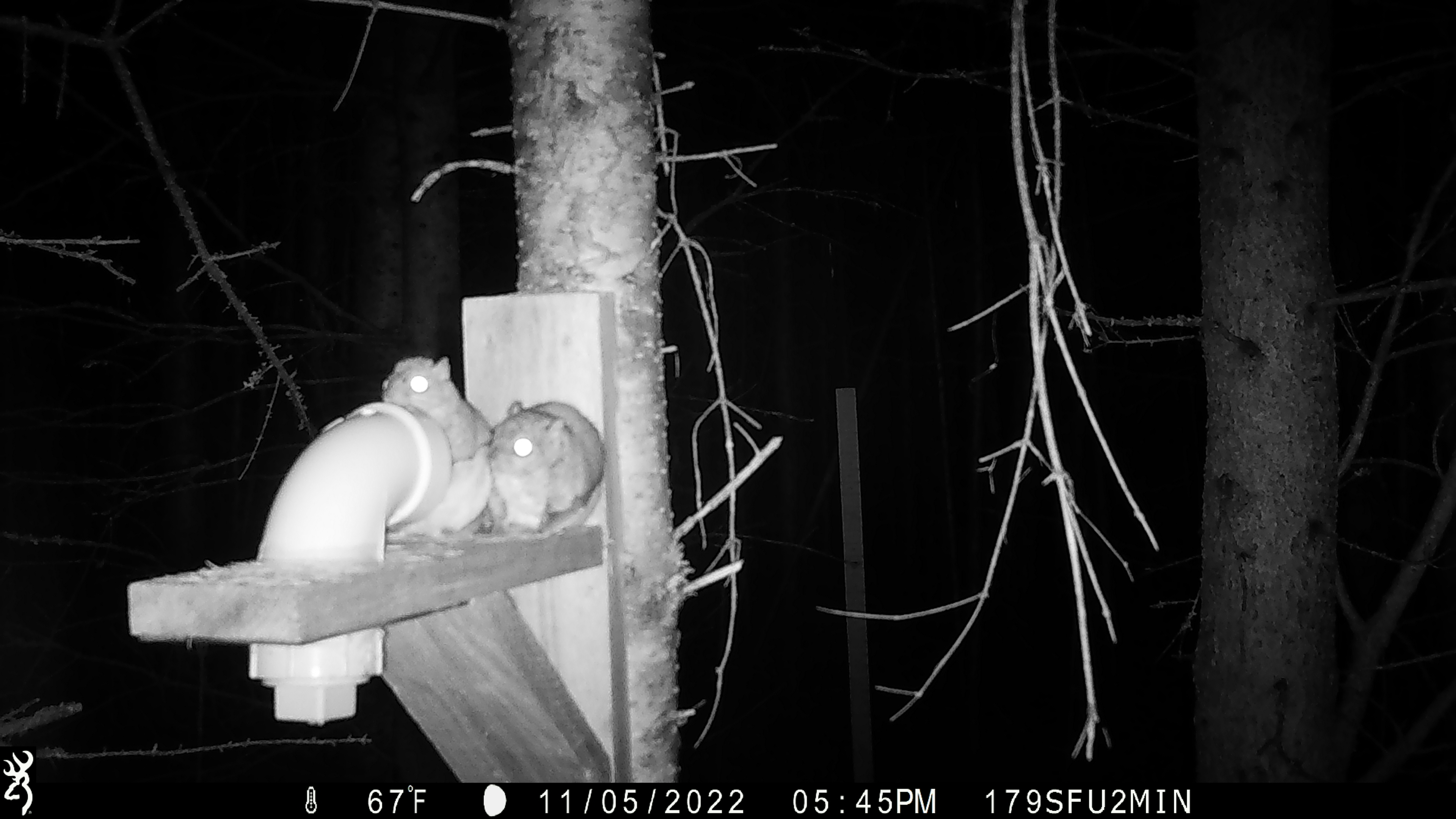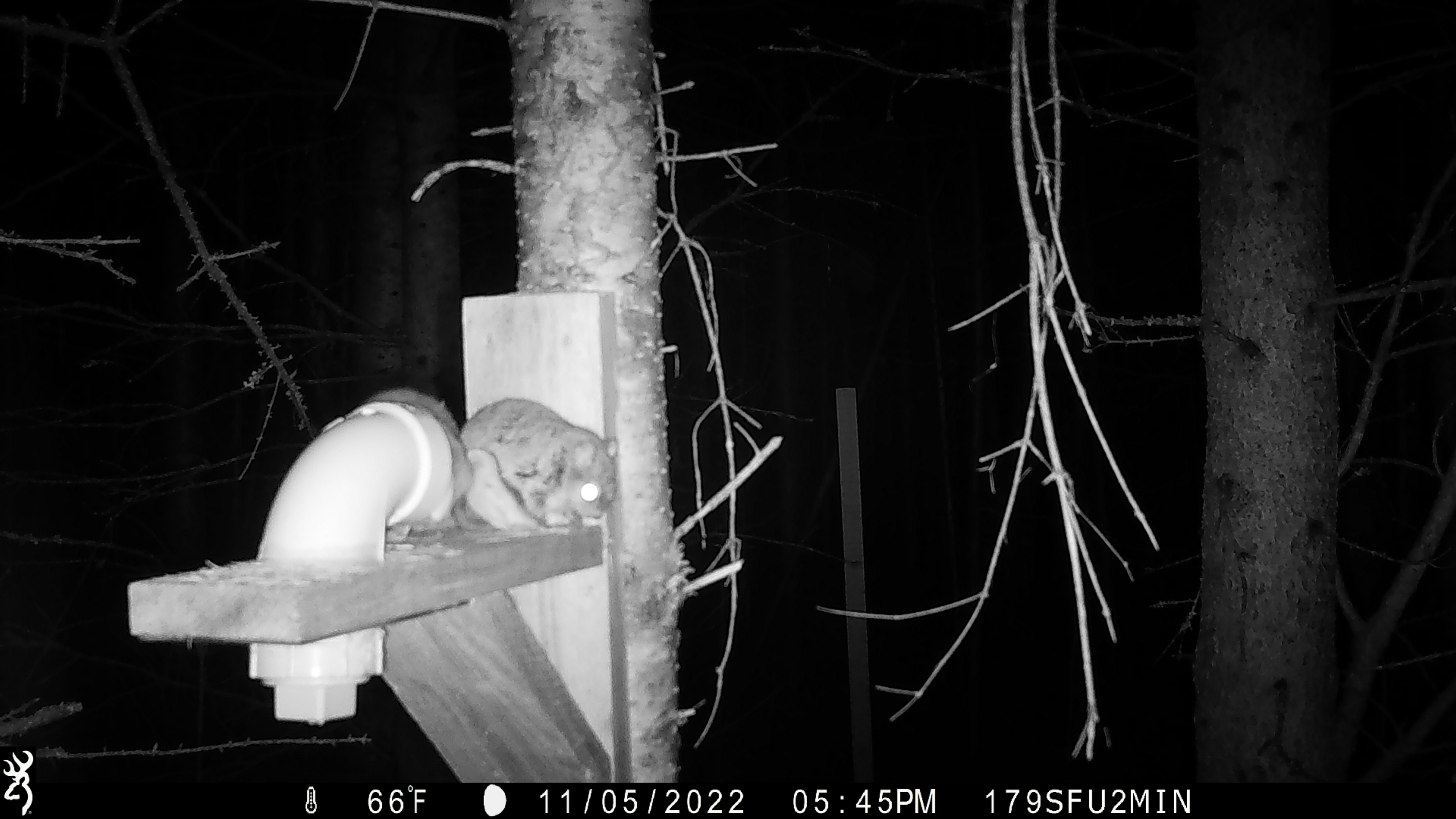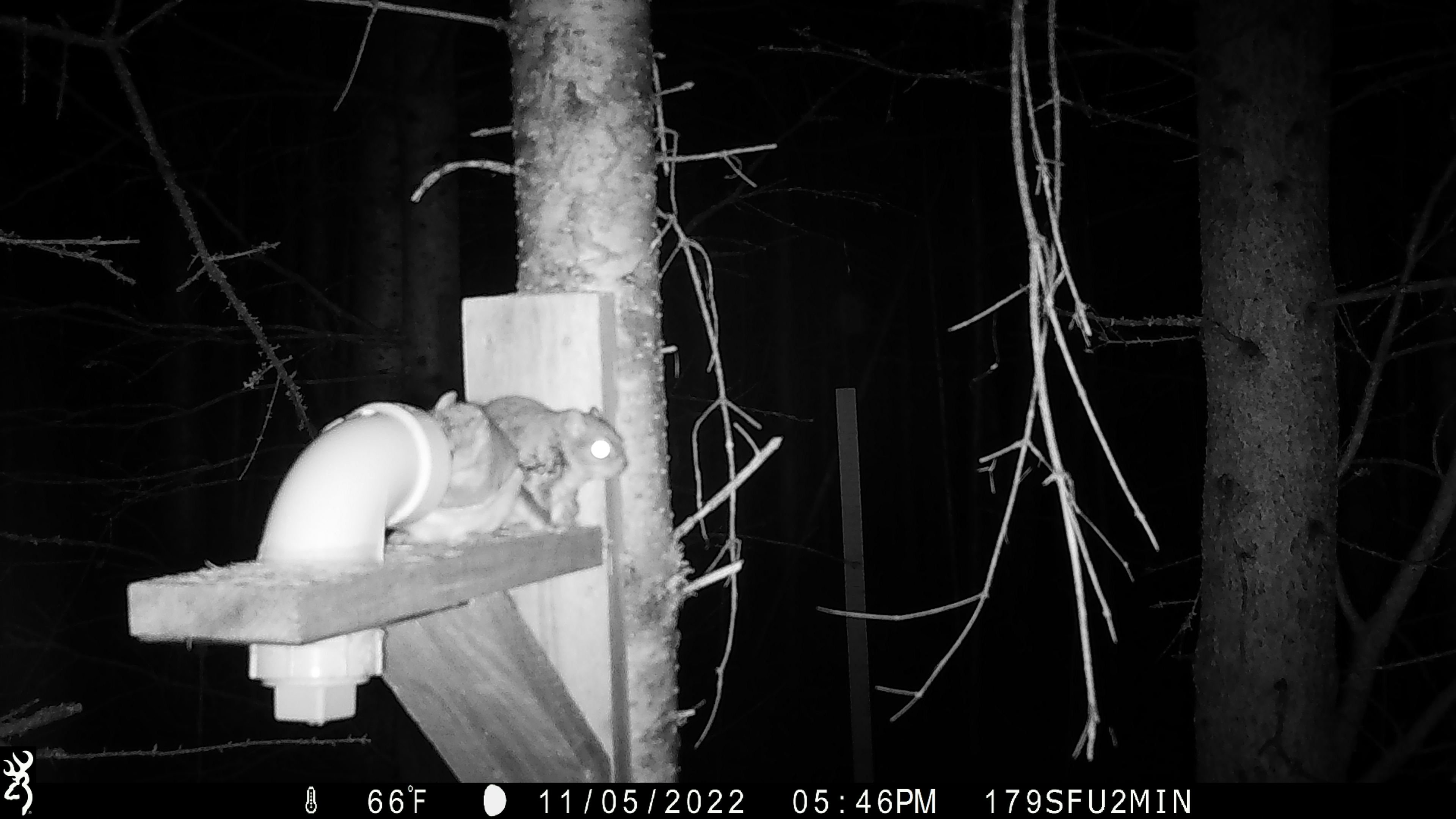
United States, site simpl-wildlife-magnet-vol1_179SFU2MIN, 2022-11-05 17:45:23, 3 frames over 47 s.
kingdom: Animalia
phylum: Chordata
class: Mammalia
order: Rodentia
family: Sciuridae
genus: Glaucomys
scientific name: Glaucomys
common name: flying squirrel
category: flying squirrel sp.